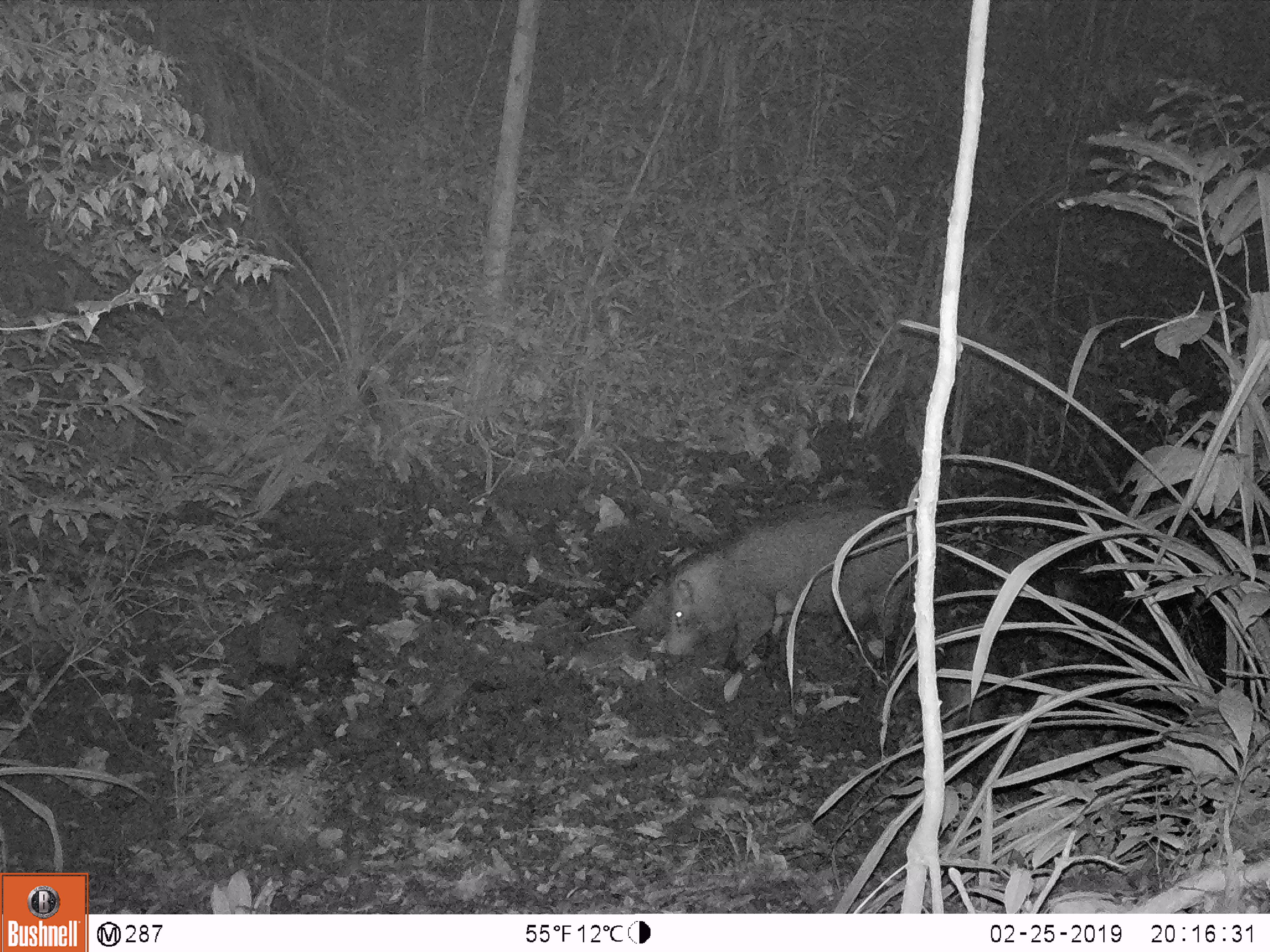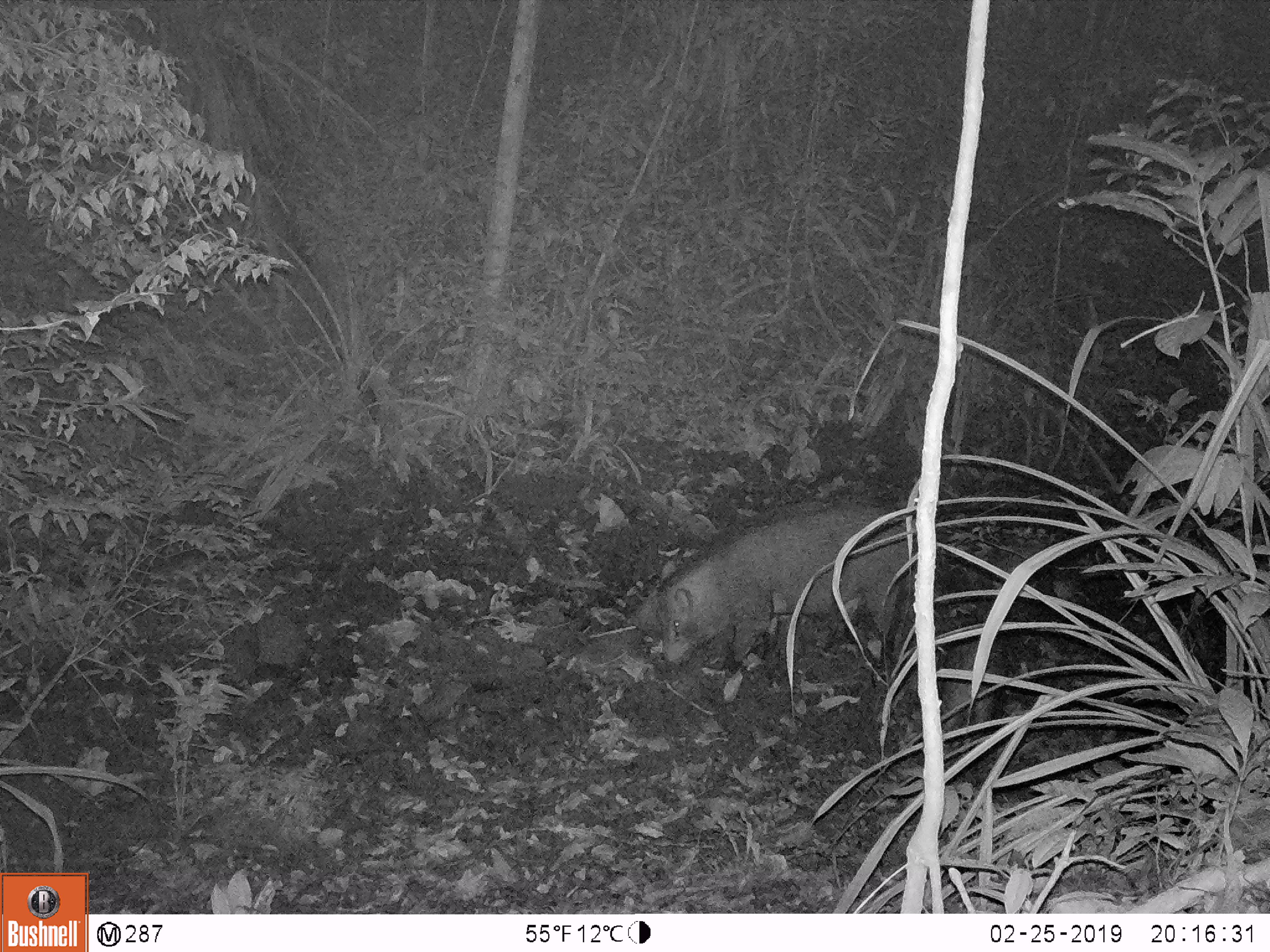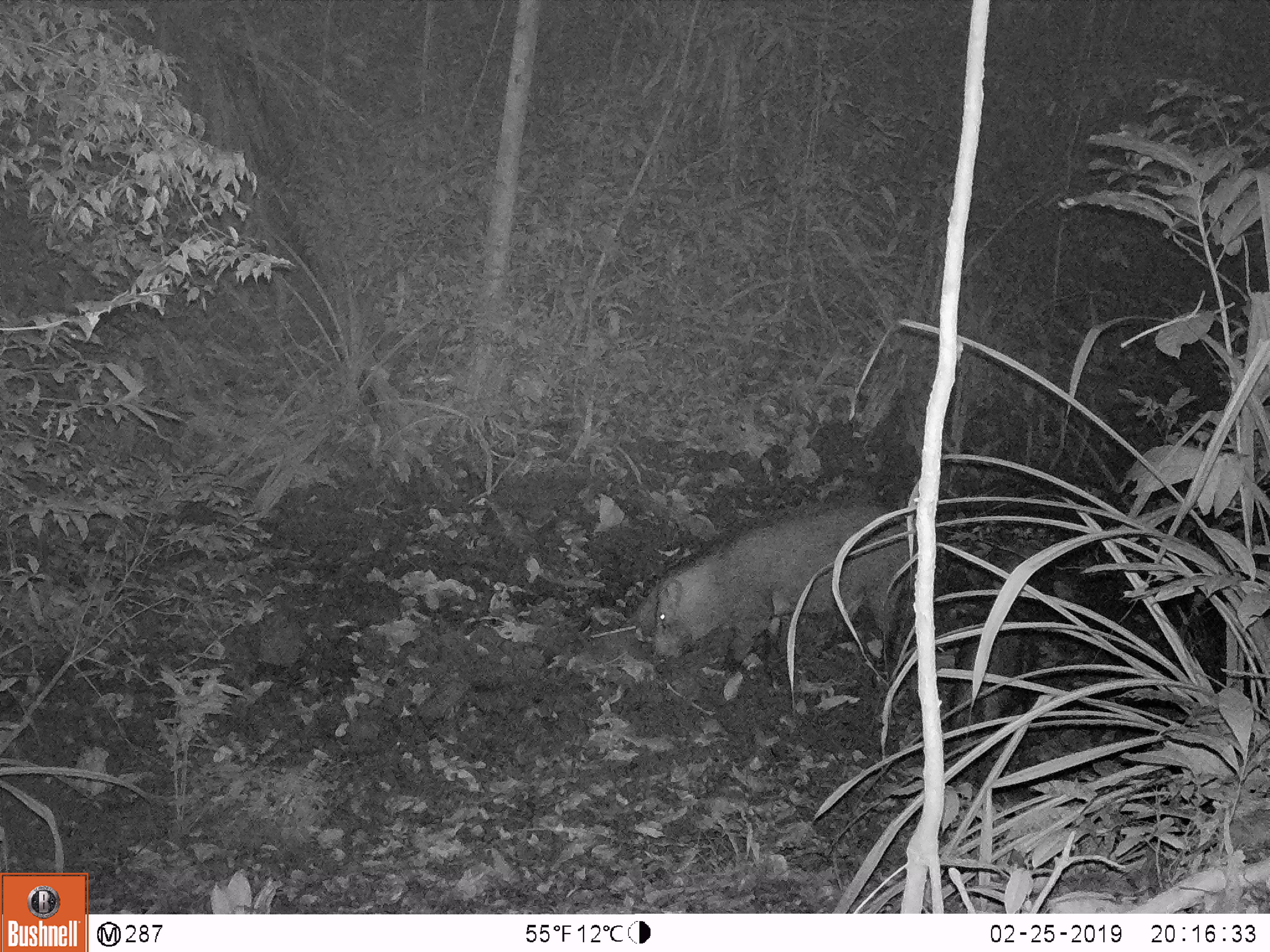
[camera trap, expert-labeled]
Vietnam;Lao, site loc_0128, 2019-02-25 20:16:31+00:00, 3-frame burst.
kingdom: Animalia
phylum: Chordata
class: Mammalia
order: Artiodactyla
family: Suidae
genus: Sus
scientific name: Sus scrofa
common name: eurasian wild pig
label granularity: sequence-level